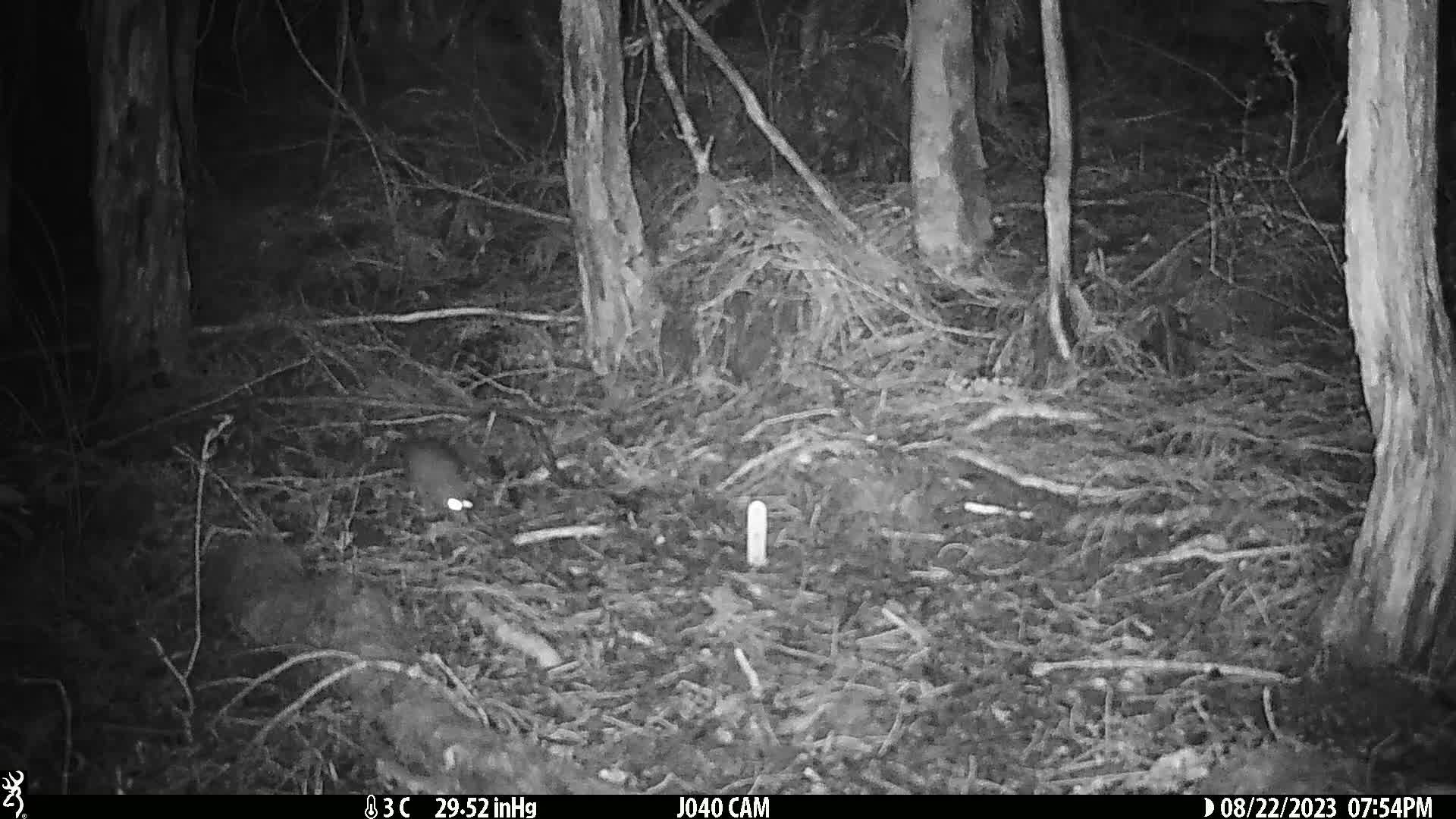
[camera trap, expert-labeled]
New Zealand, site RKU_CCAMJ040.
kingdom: Animalia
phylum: Chordata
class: Mammalia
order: Rodentia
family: Muridae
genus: Rattus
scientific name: Rattus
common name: rat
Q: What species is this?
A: Rat (Rattus).